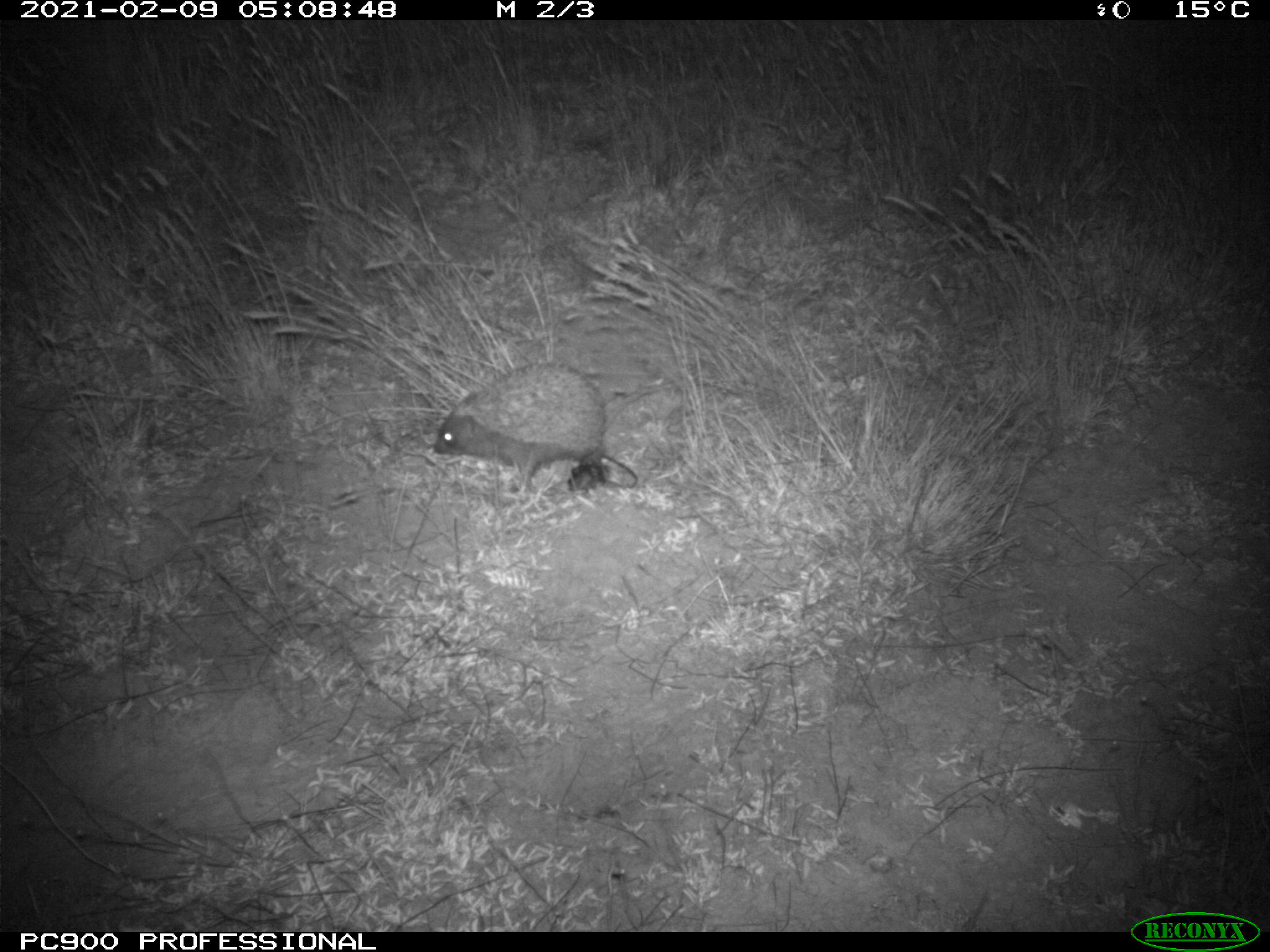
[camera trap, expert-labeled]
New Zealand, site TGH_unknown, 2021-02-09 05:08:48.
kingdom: Animalia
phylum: Chordata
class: Mammalia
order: Eulipotyphla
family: Erinaceidae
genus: Erinaceus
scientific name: Erinaceus europaeus europaeus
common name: european hedgehog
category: hedgehog